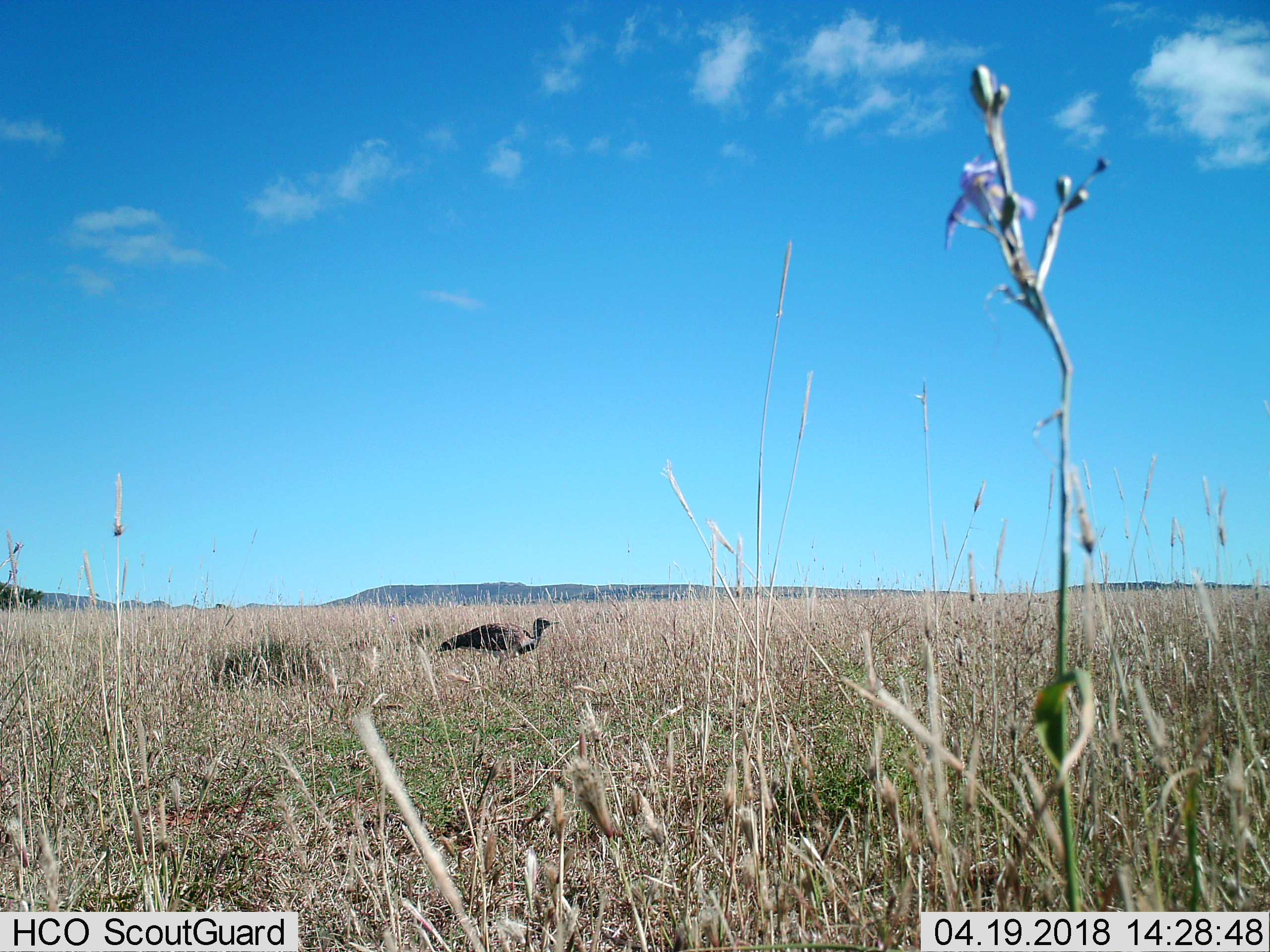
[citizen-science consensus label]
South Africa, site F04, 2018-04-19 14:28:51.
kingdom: Animalia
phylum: Chordata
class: Aves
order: Otidiformes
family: Otididae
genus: Neotis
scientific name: Neotis ludwigii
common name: ludwig's bustard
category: bustardludwigs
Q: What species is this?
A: Bustardludwigs (ludwig's bustard) (Neotis ludwigii).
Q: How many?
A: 1.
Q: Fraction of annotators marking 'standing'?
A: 67%.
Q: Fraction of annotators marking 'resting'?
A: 0%.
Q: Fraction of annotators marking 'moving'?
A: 33%.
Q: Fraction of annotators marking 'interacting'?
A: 0%.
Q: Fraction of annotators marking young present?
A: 0%.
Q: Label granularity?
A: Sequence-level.